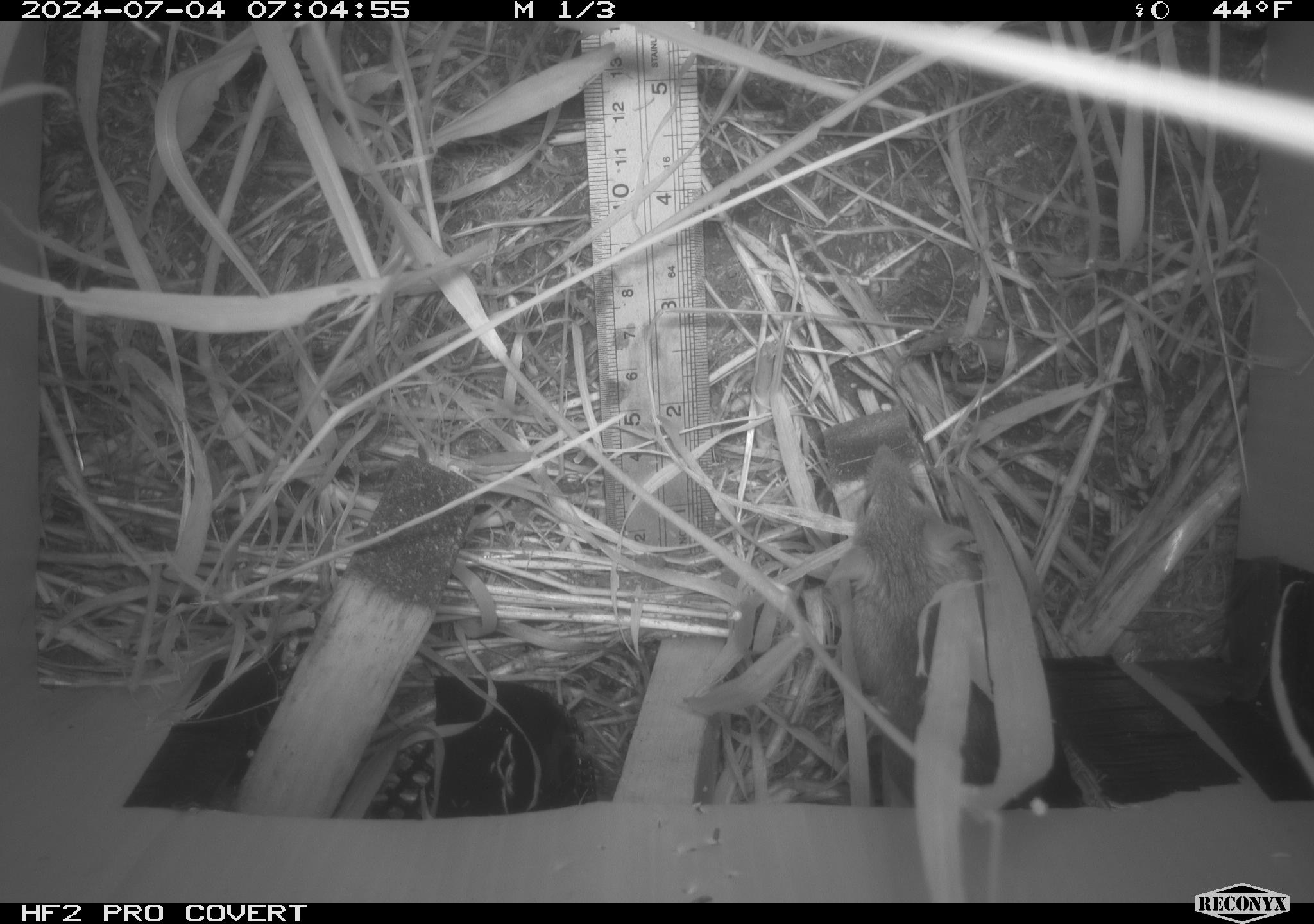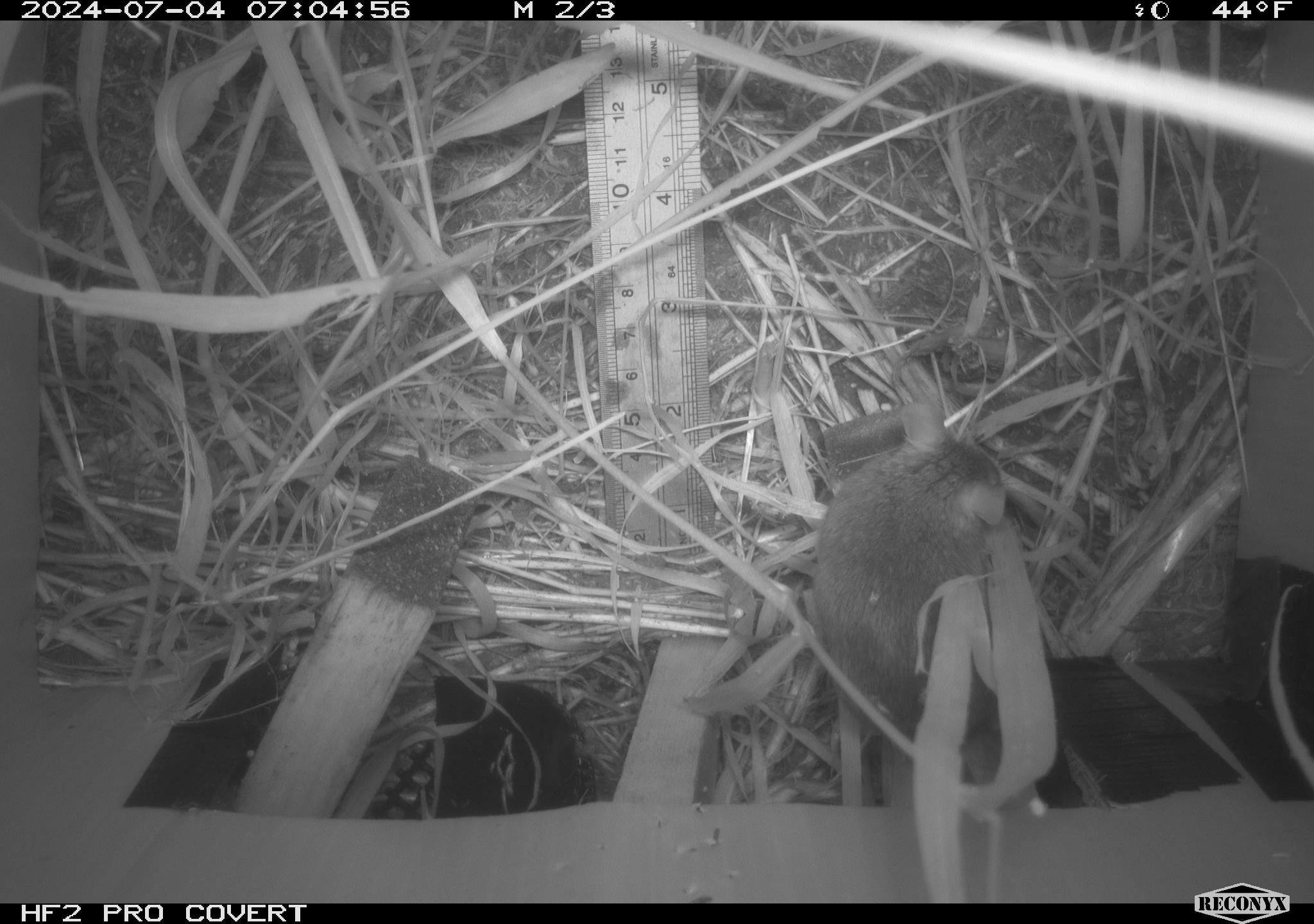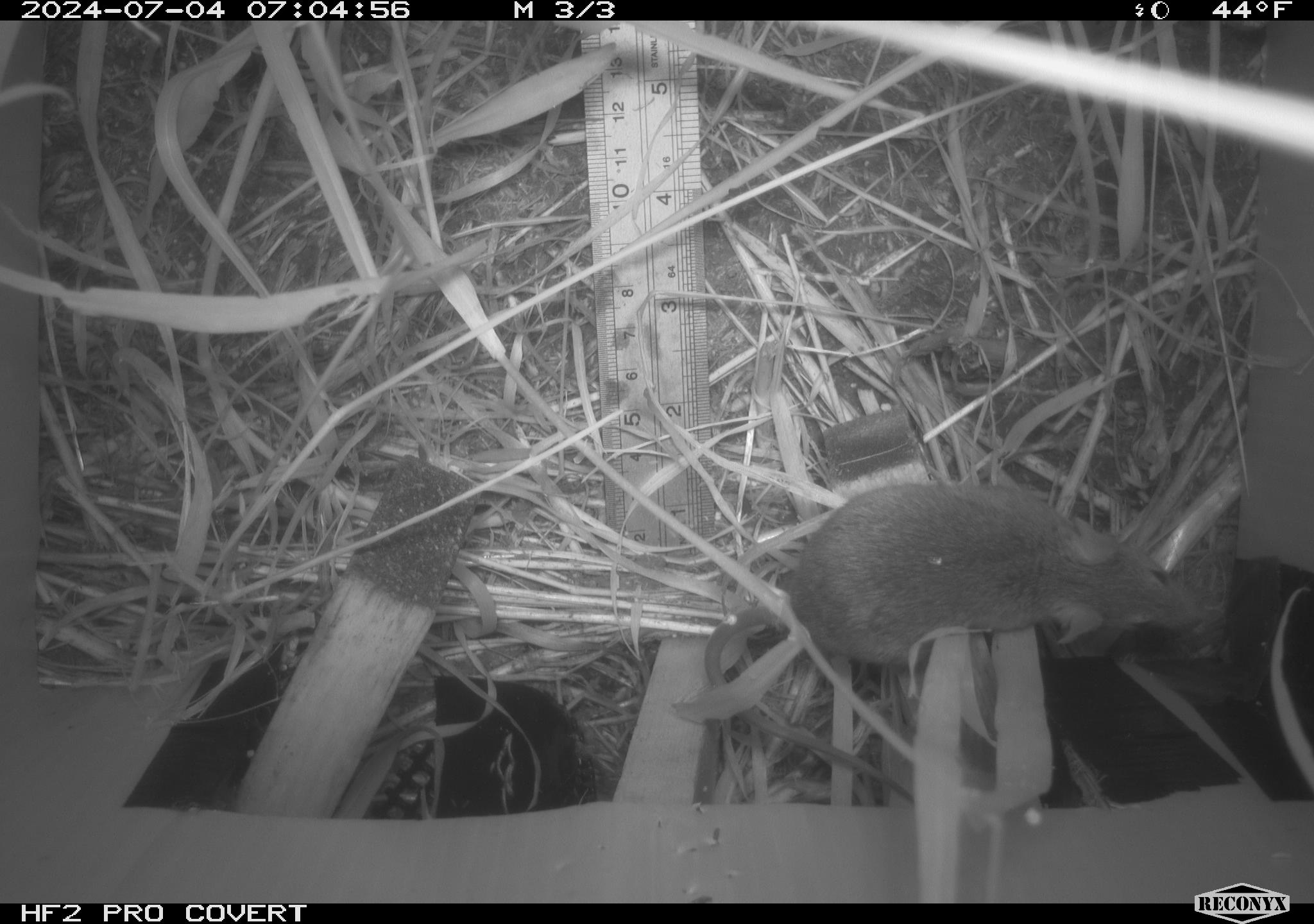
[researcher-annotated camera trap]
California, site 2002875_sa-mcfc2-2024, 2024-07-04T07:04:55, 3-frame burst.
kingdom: Animalia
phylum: Chordata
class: Mammalia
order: Rodentia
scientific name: Rodentia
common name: rodent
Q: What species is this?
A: Rodent (Rodentia).